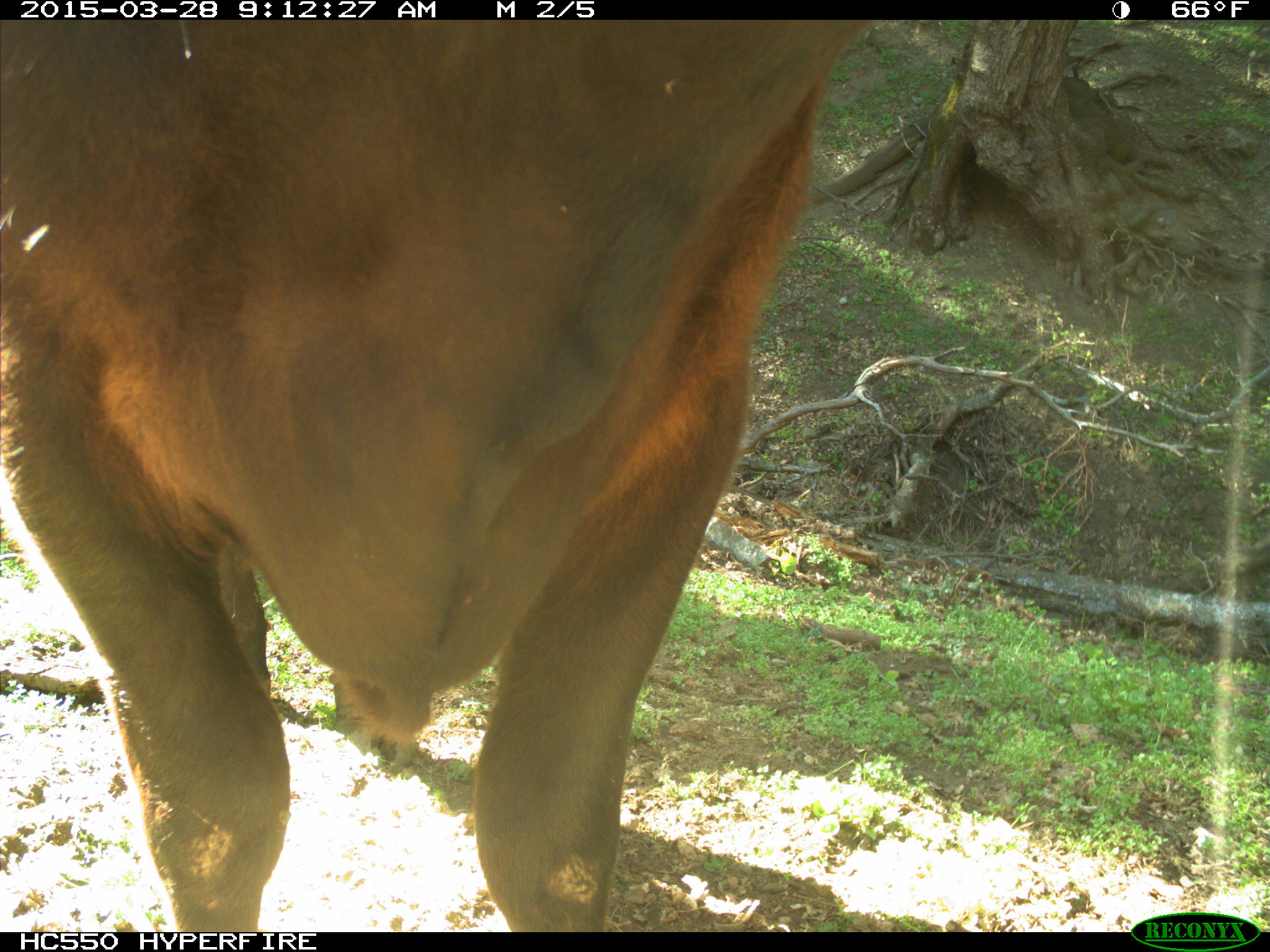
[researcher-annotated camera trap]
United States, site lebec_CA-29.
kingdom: Animalia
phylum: Chordata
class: Mammalia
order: Artiodactyla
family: Bovidae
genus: Bos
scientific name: Bos taurus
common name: domestic cow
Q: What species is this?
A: Bos taurus (domestic cow).